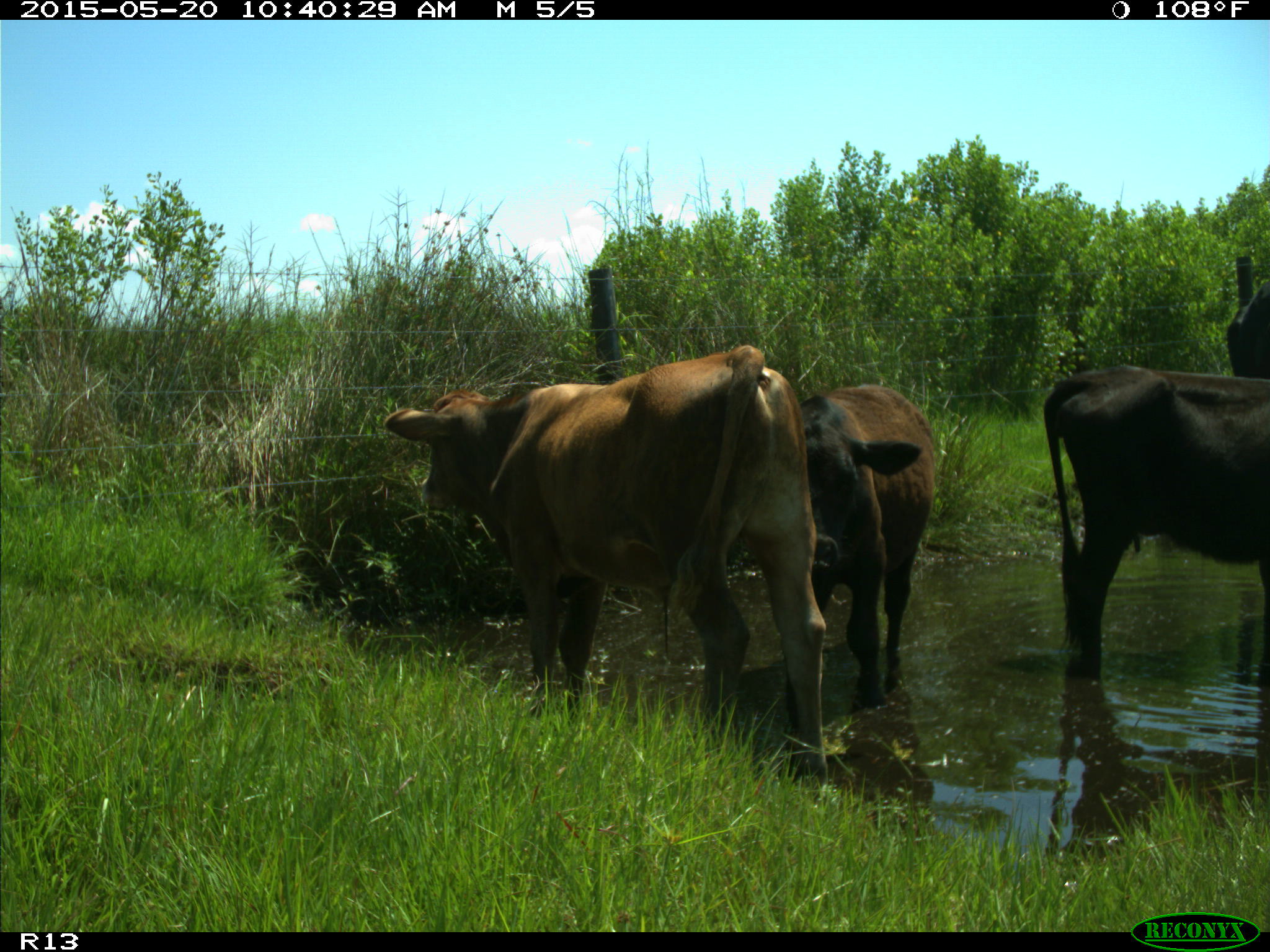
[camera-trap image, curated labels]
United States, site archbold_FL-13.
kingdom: Animalia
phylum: Chordata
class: Mammalia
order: Artiodactyla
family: Bovidae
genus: Bos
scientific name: Bos taurus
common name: domestic cow